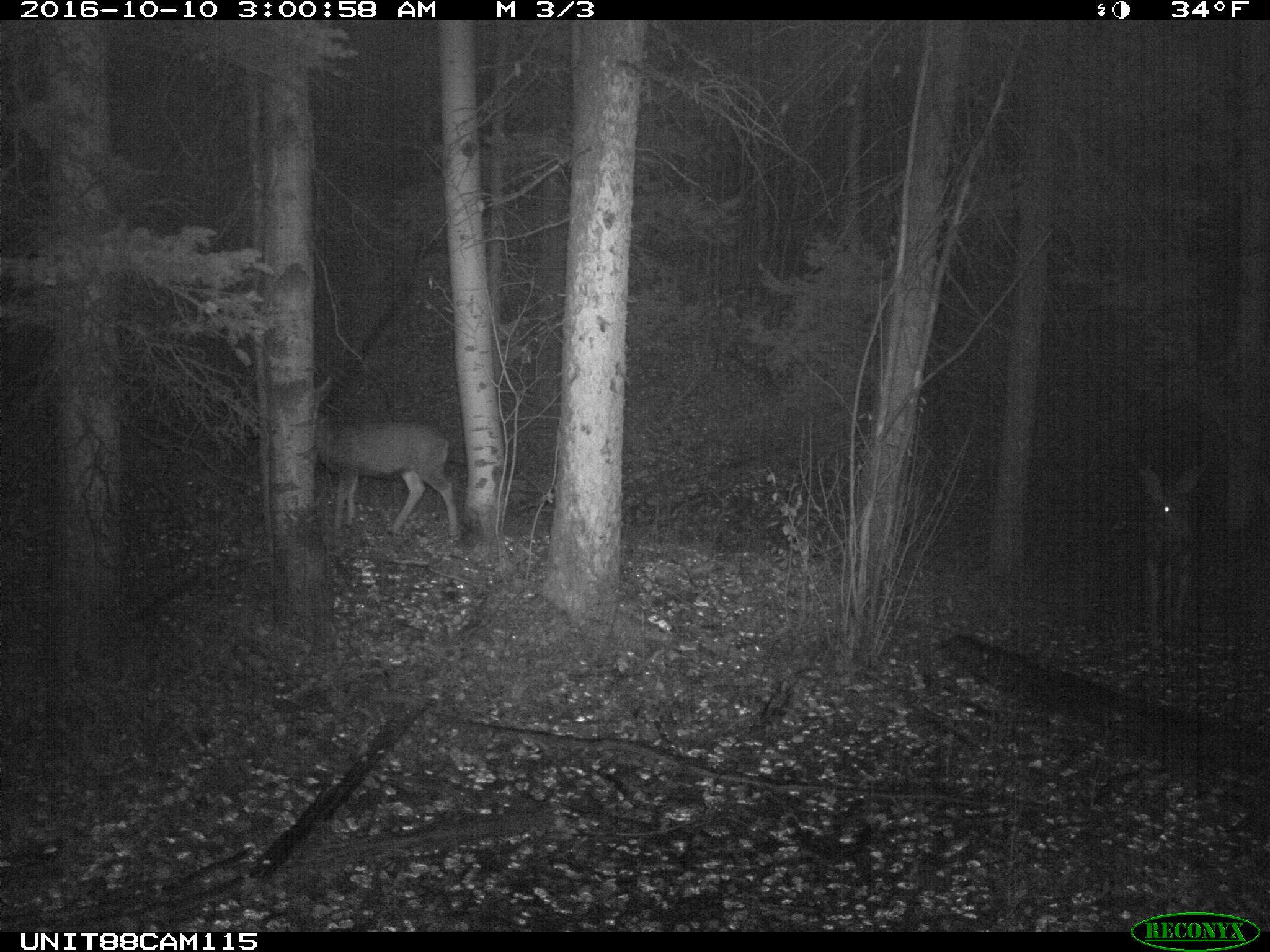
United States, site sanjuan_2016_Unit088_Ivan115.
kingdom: Animalia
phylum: Chordata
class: Mammalia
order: Artiodactyla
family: Cervidae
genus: Odocoileus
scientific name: Odocoileus hemionus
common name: mule deer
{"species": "Odocoileus hemionus (mule deer)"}